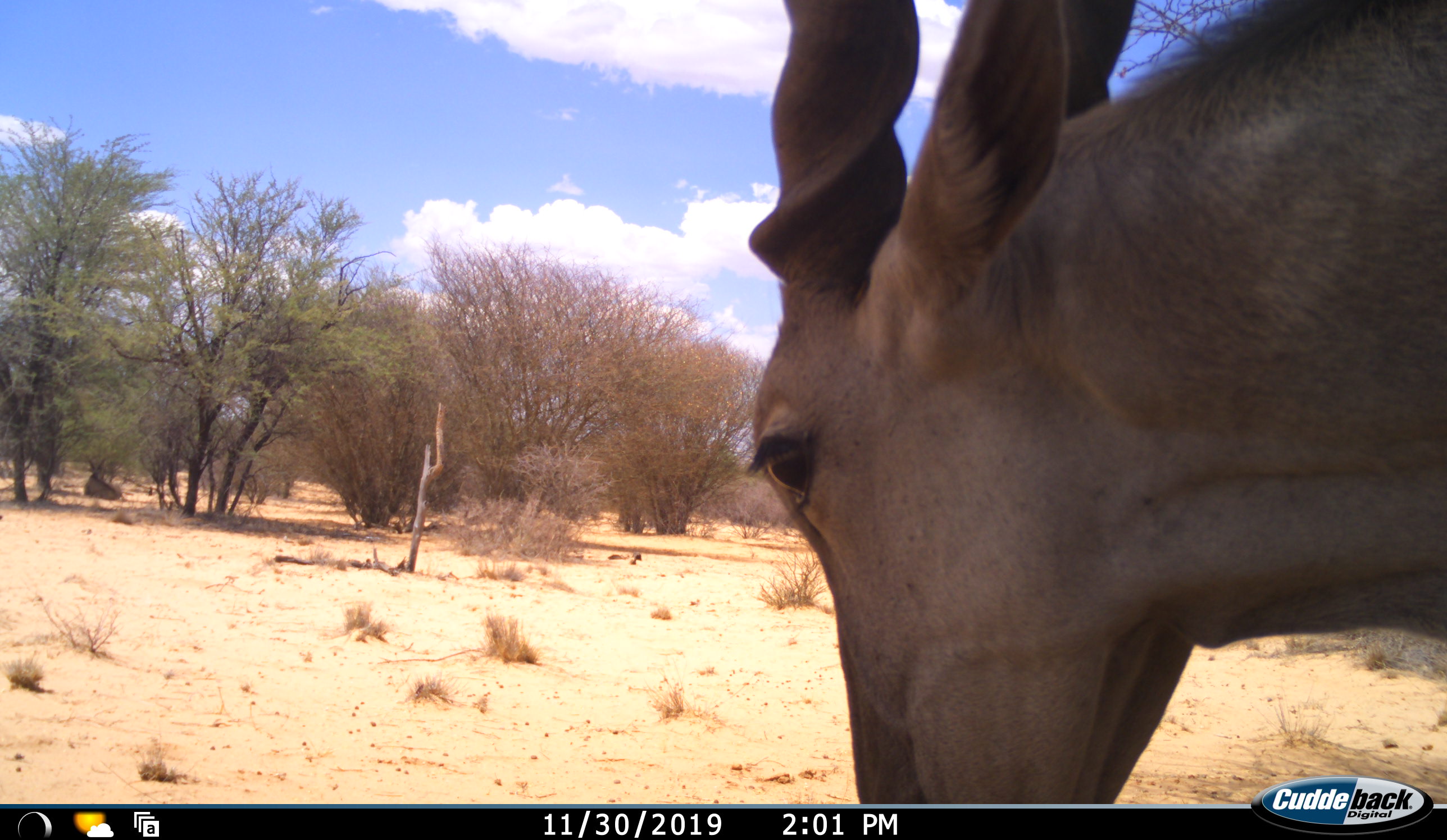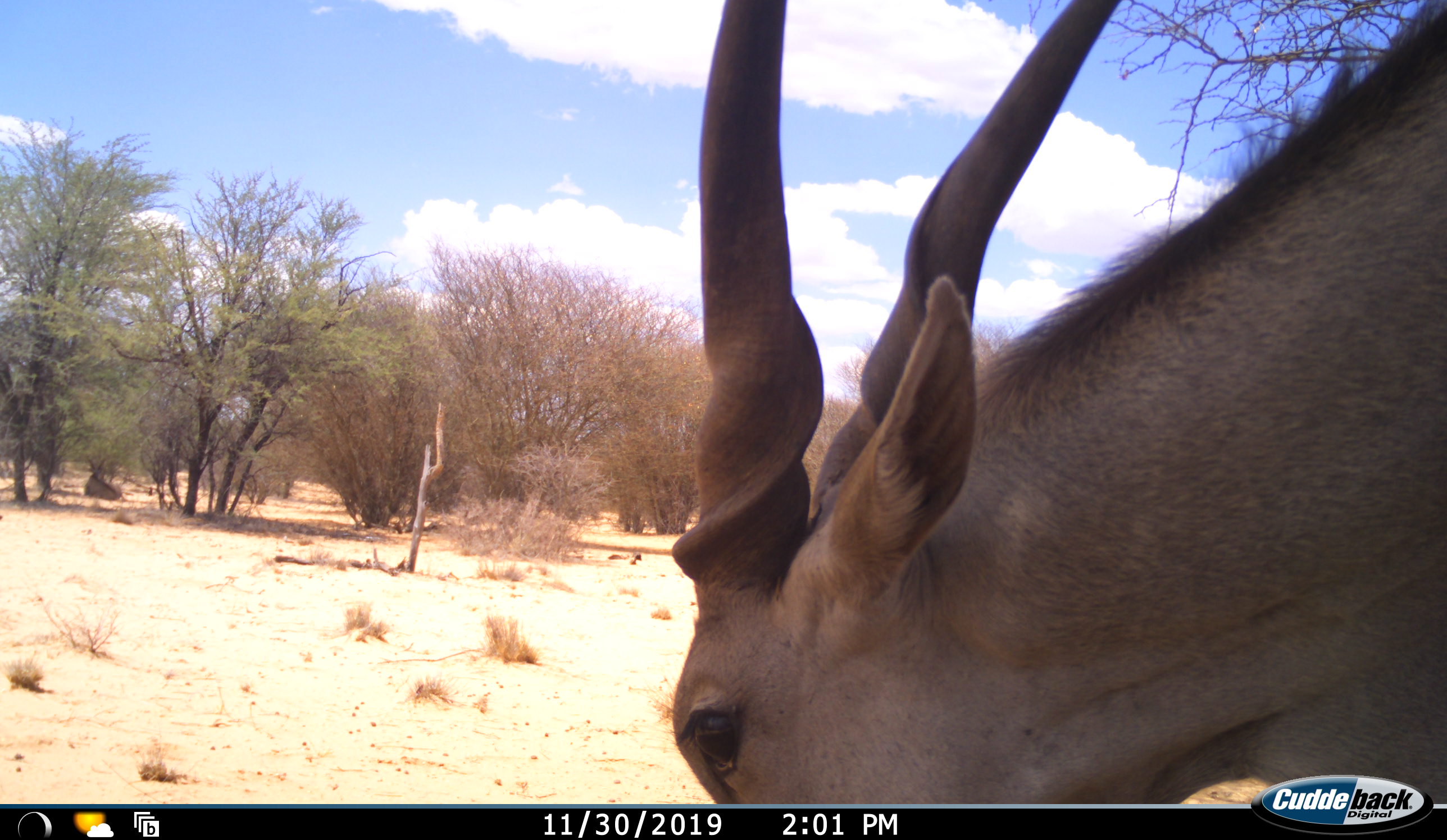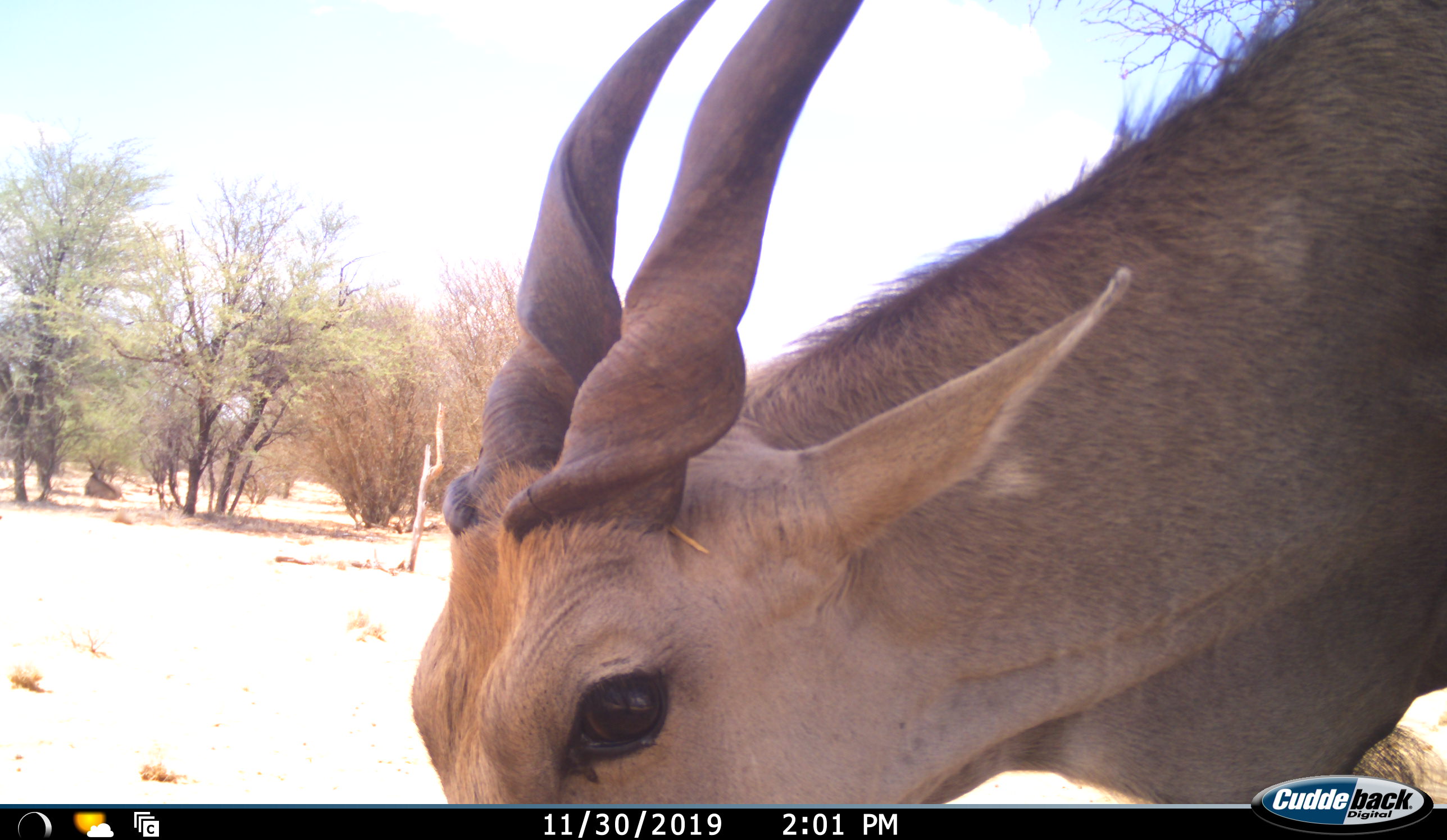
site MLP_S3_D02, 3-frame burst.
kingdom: Animalia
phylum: Chordata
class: Mammalia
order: Artiodactyla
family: Bovidae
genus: Tragelaphus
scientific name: Tragelaphus oryx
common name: eland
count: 1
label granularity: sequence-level